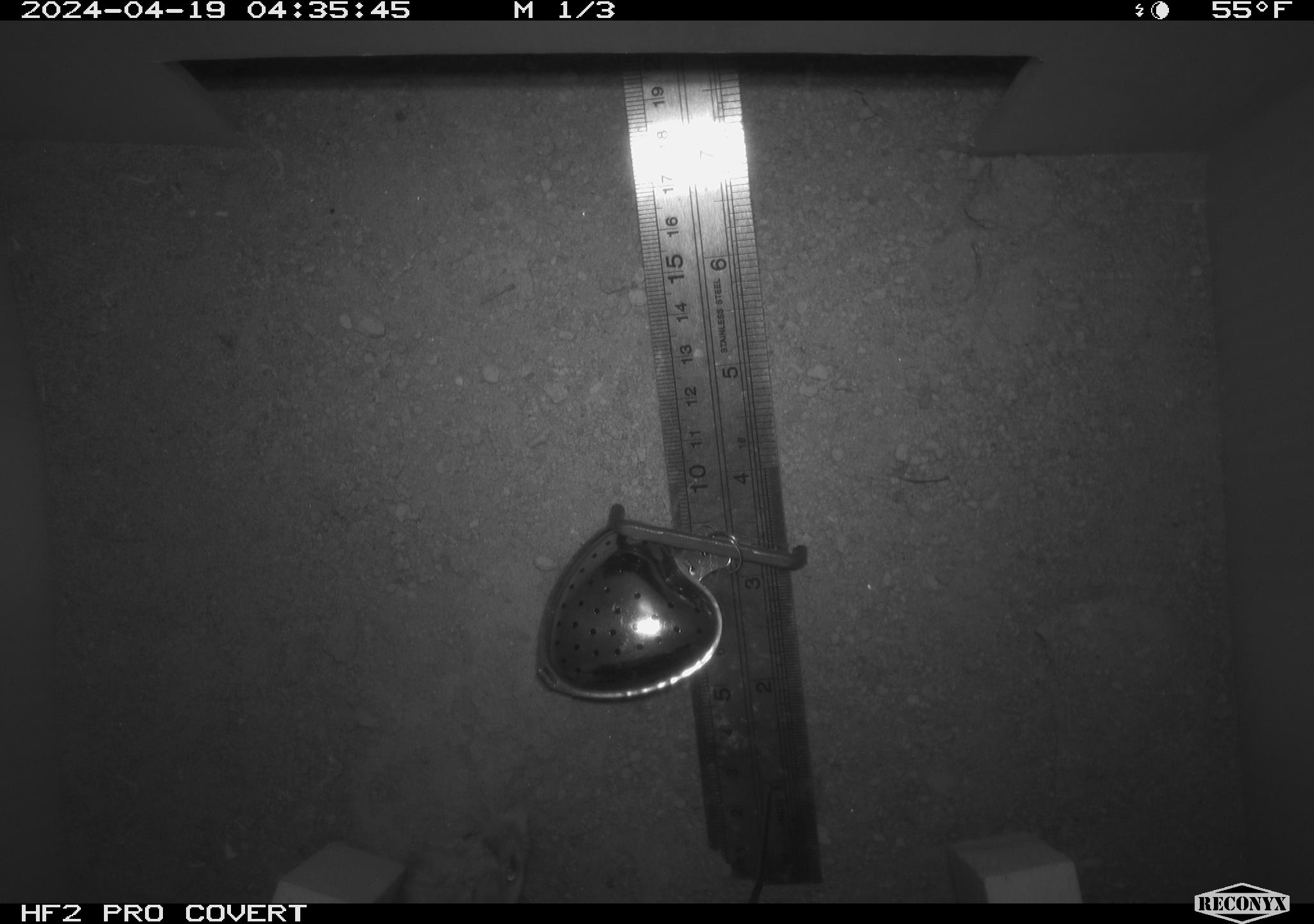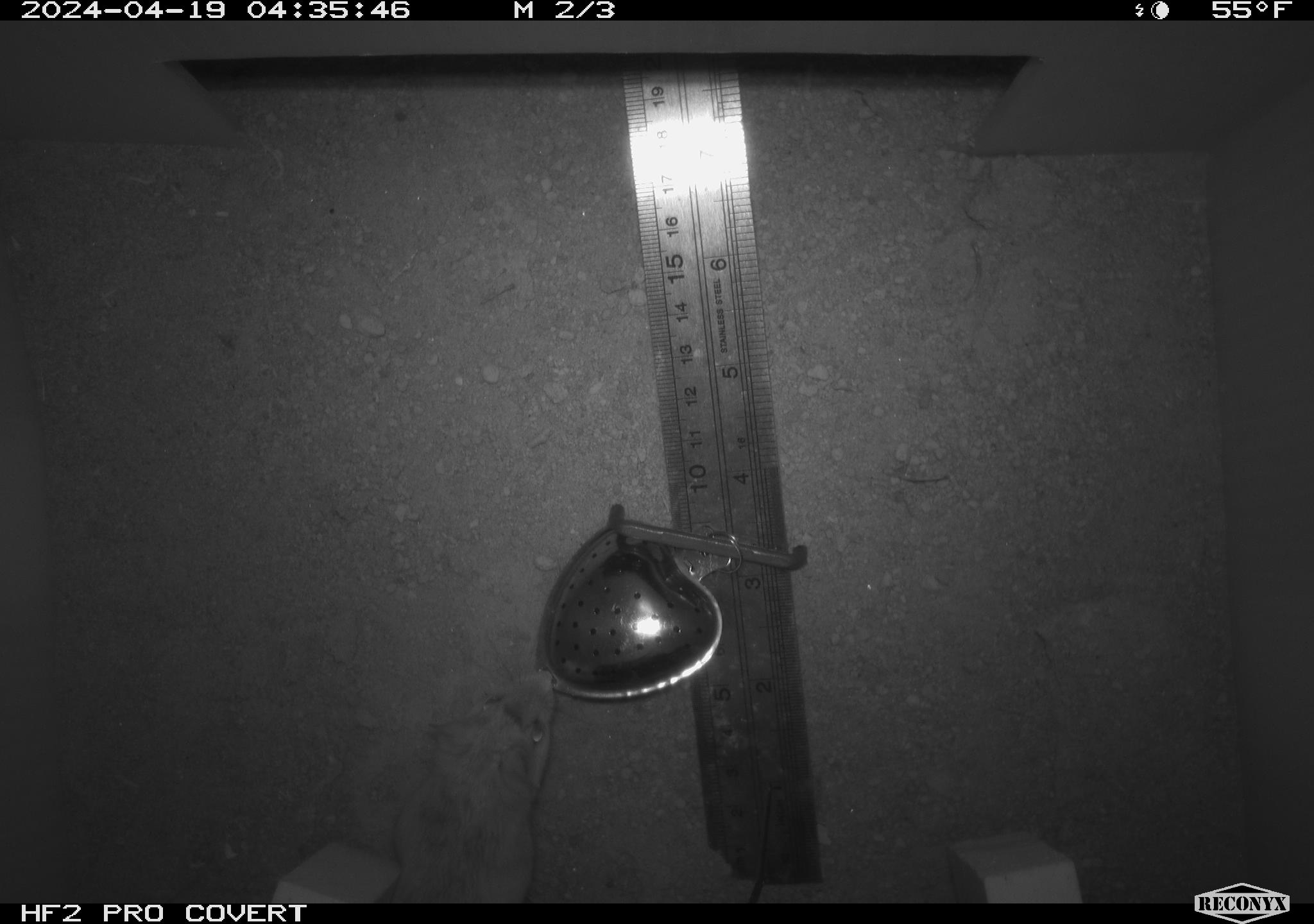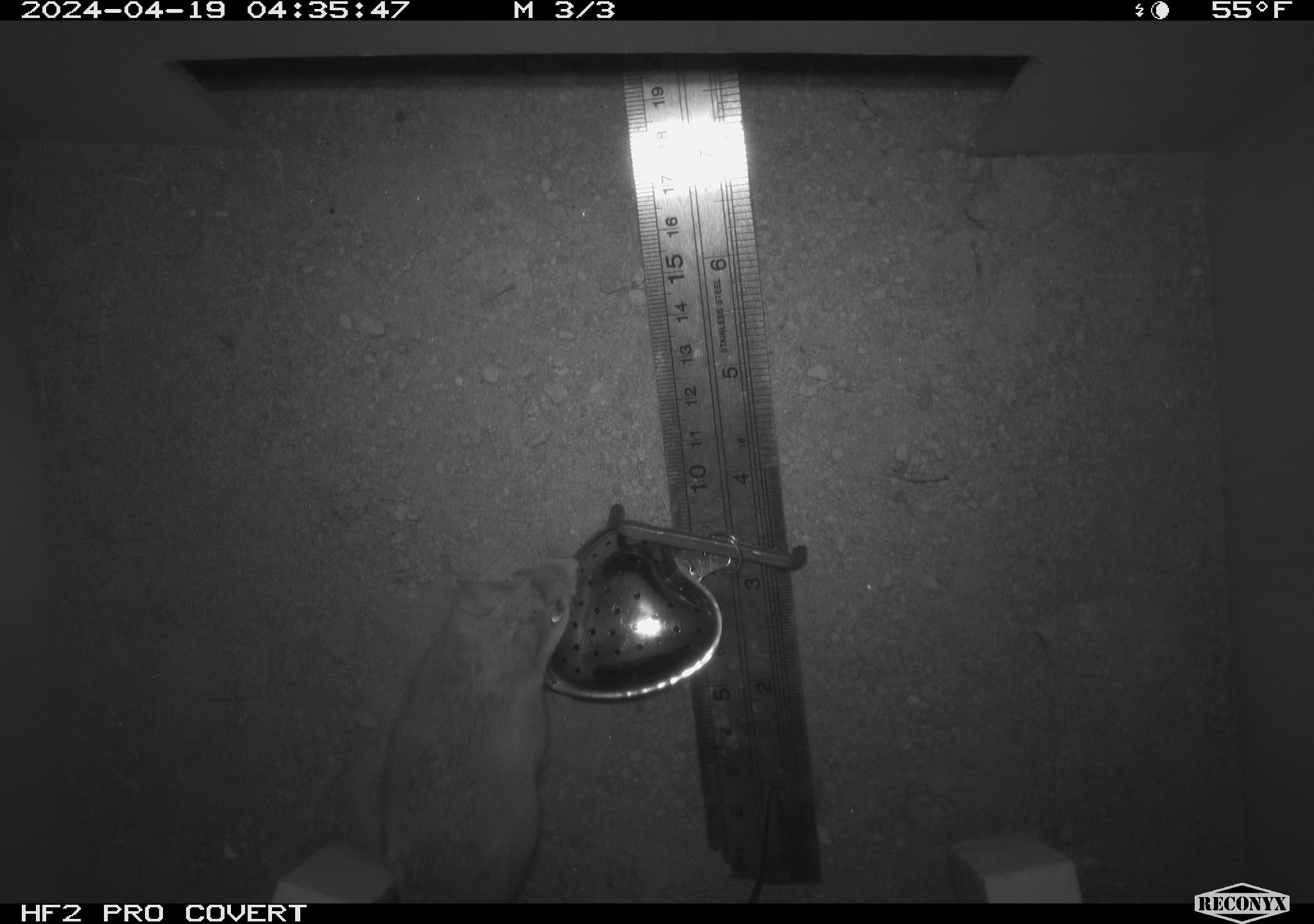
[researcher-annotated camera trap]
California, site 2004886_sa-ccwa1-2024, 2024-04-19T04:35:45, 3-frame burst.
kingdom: Animalia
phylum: Chordata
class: Mammalia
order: Rodentia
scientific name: Rodentia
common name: mouse species